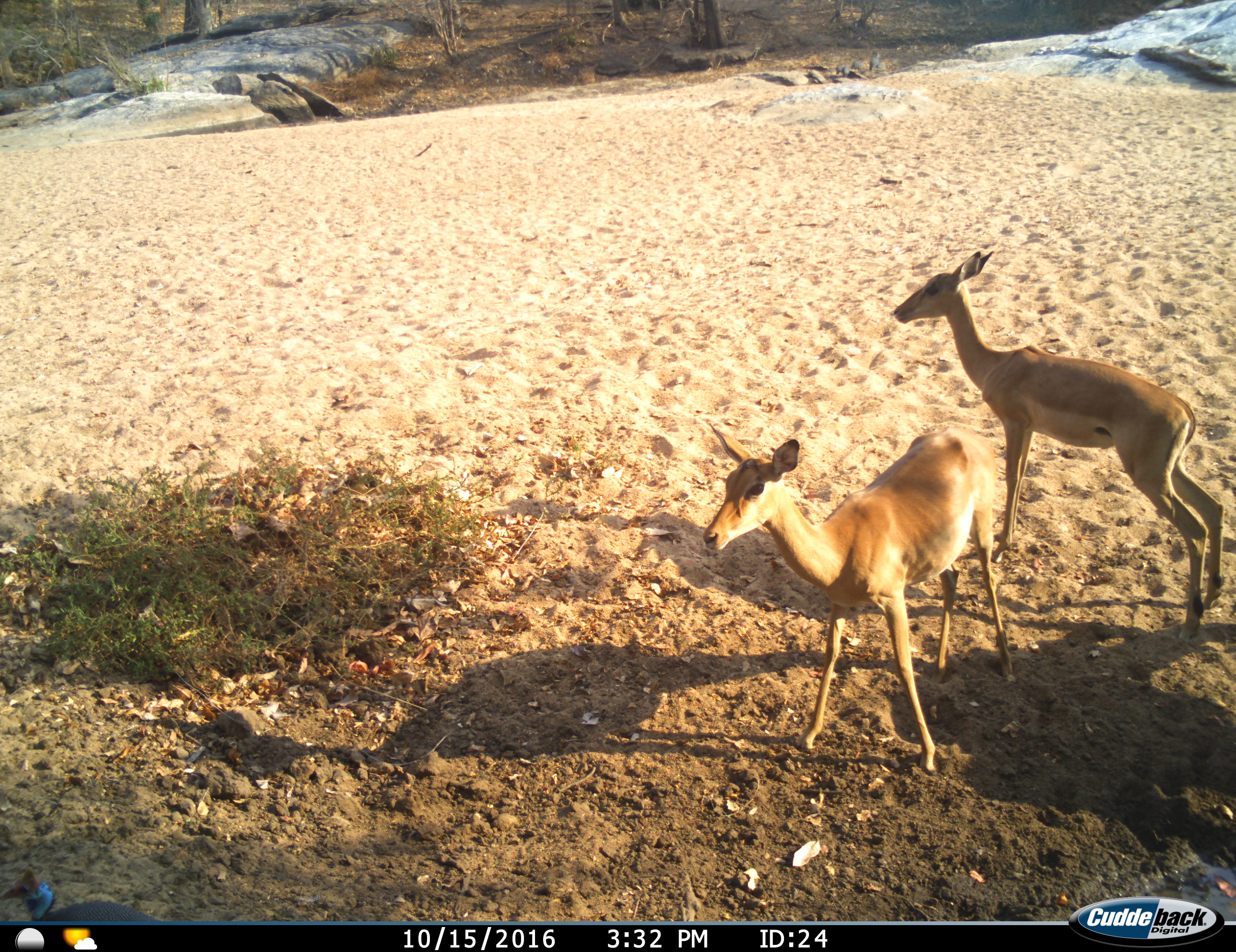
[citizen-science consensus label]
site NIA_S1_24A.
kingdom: Animalia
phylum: Chordata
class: Mammalia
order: Artiodactyla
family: Bovidae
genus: Aepyceros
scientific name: Aepyceros melampus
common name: impala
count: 2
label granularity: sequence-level